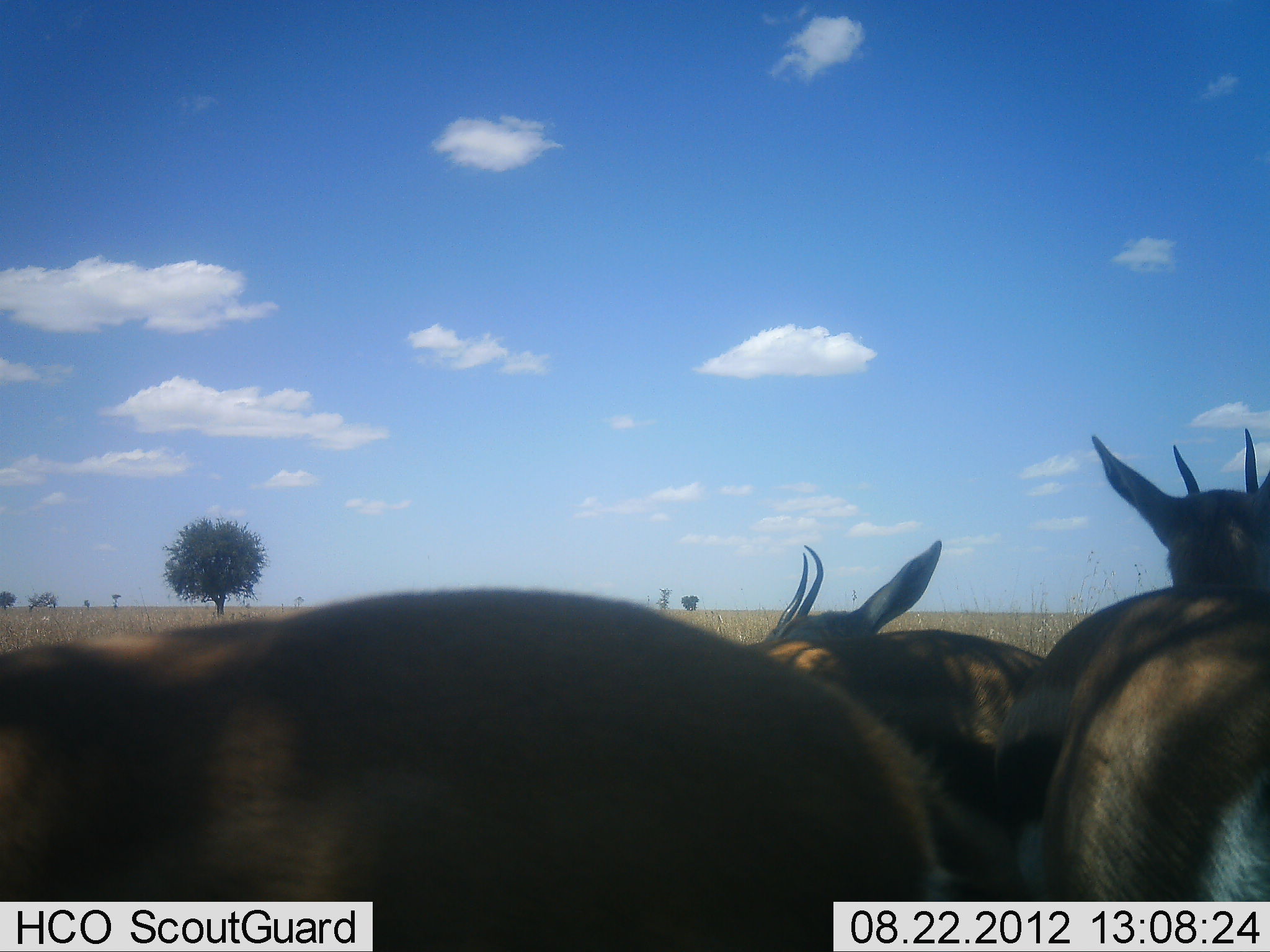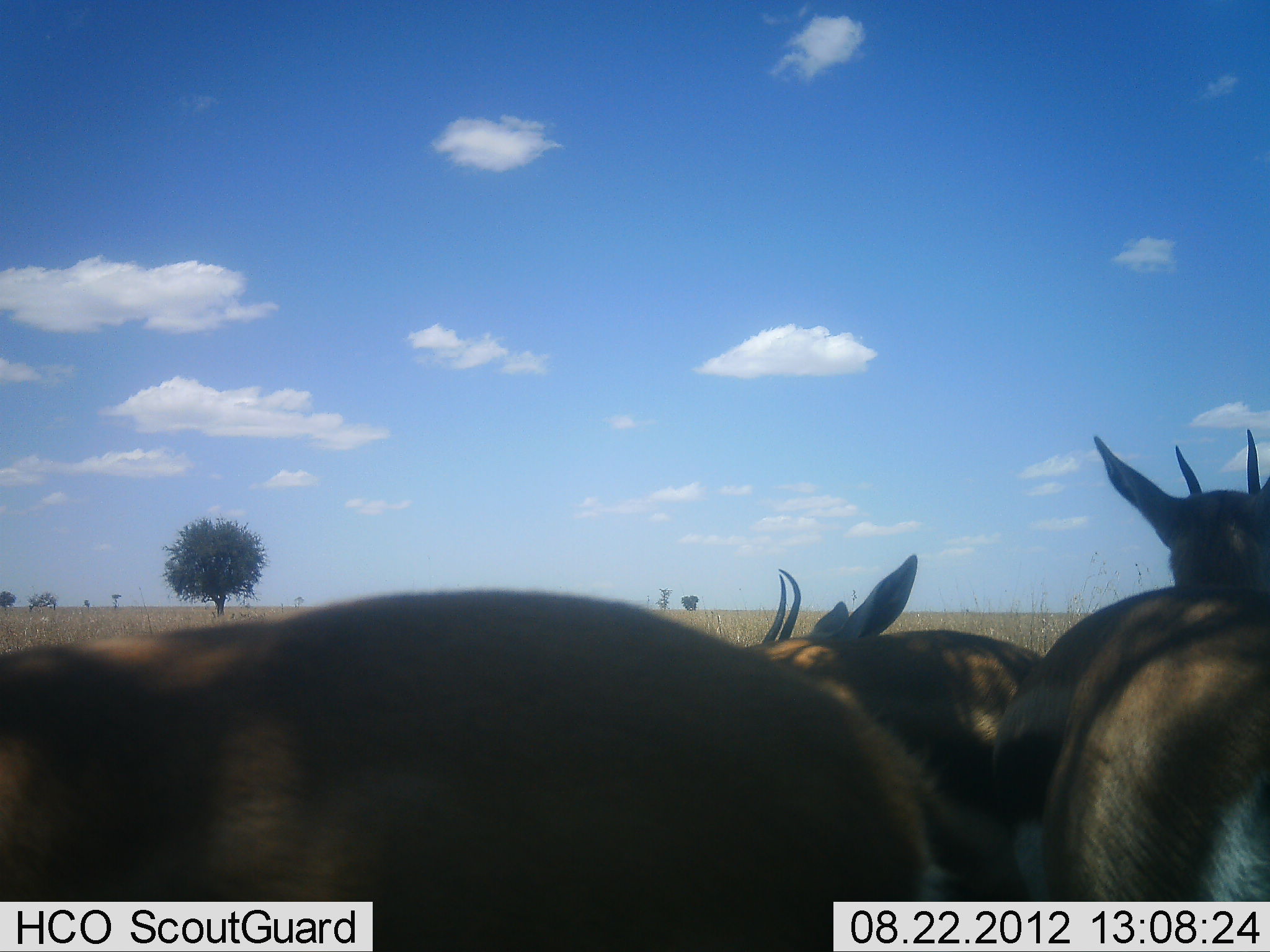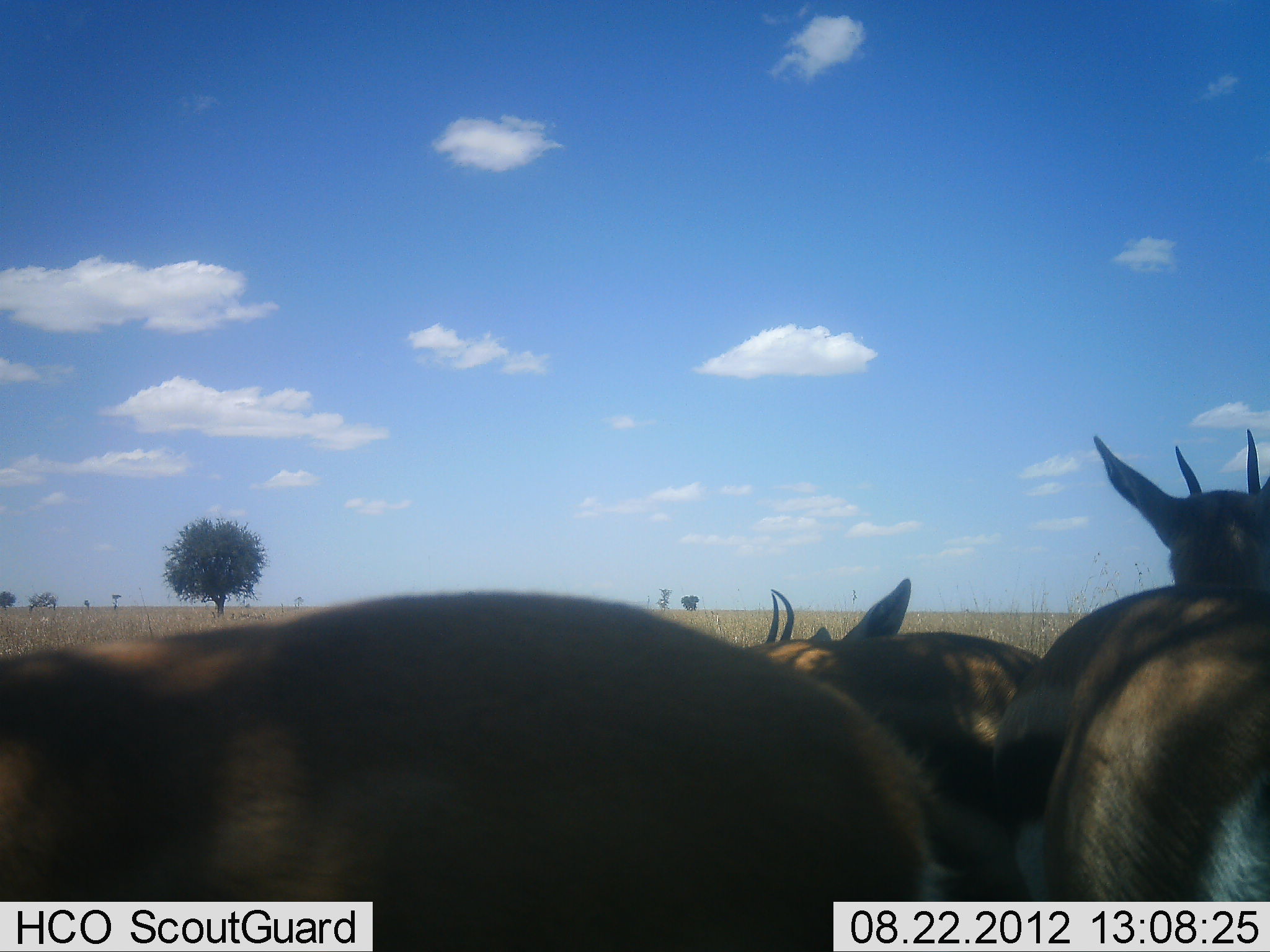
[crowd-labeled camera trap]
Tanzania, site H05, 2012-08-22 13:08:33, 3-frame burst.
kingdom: Animalia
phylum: Chordata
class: Mammalia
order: Artiodactyla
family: Bovidae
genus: Eudorcas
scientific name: Eudorcas thomsonii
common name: thomson's gazelle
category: gazellethomsons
Gazellethomsons (thomson's gazelle) (Eudorcas thomsonii), count 4. Behavior (volunteer vote fractions): standing 80%, resting 20%, moving 0%, interacting 0%. Young present (vote fraction): 0%. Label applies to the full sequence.